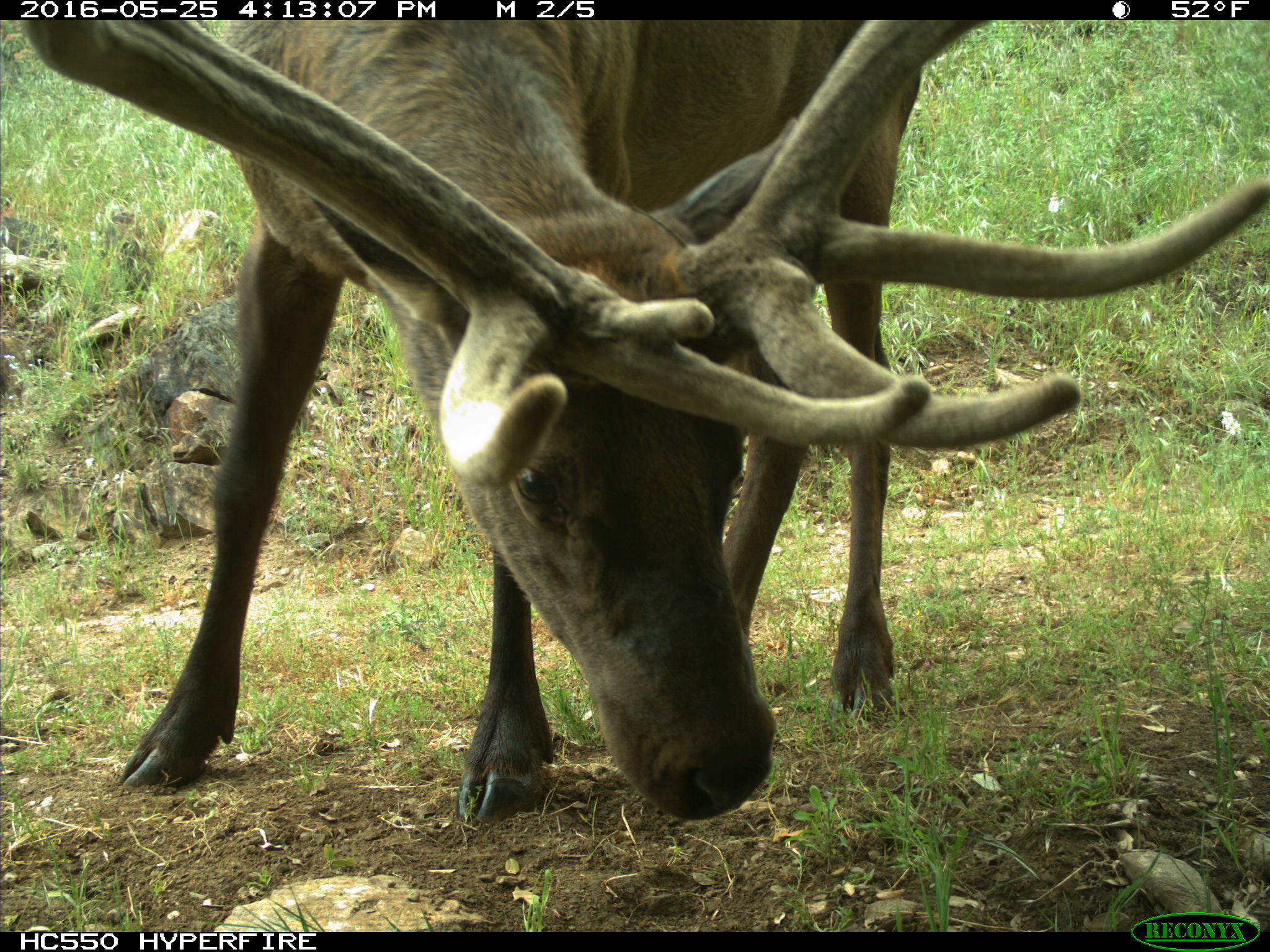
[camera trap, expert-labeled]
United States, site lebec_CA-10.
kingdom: Animalia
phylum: Chordata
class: Mammalia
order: Artiodactyla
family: Cervidae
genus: Cervus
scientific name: Cervus canadensis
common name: elk